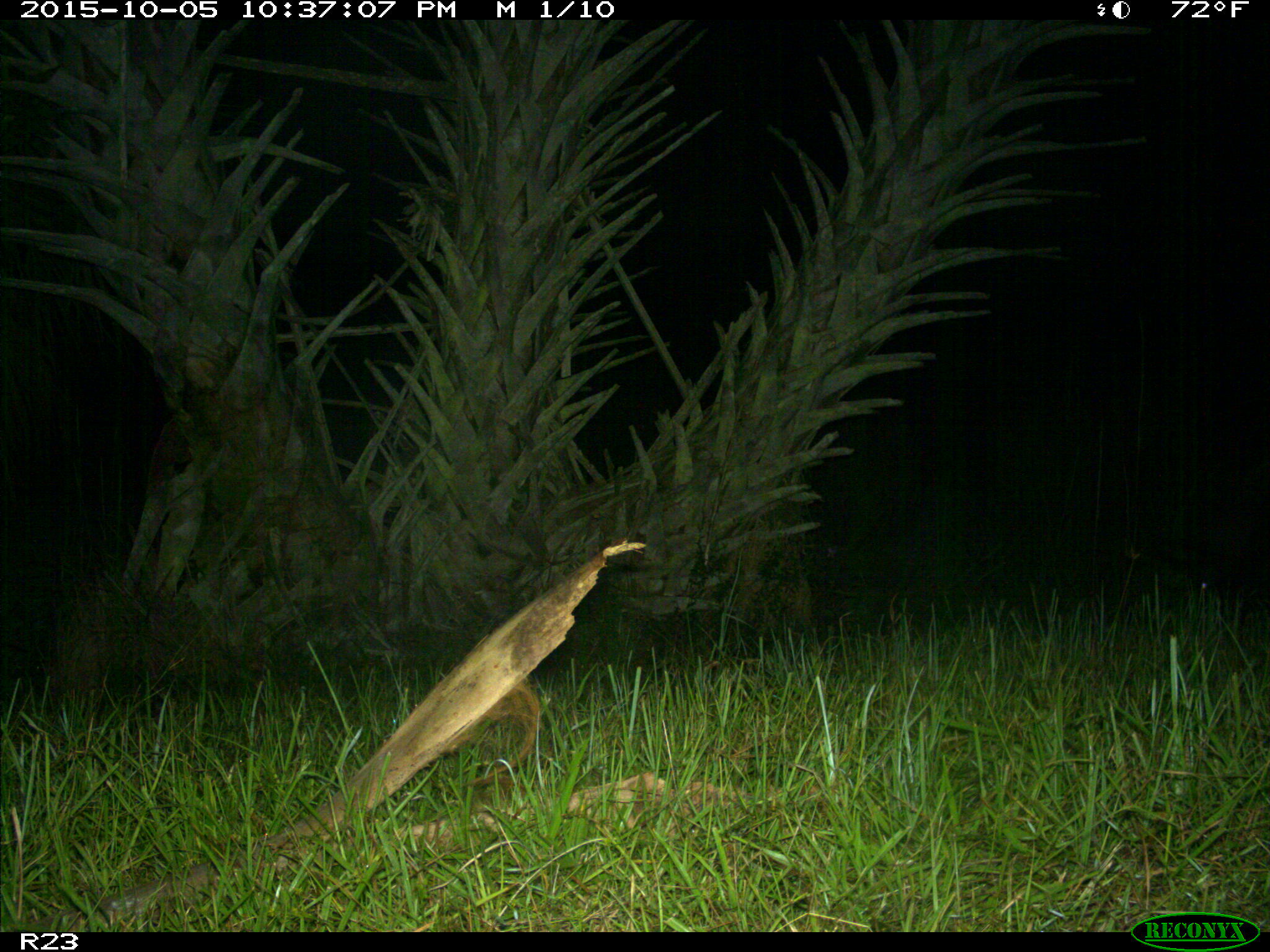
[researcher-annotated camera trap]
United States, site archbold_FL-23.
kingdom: Animalia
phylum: Chordata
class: Mammalia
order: Artiodactyla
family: Suidae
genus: Sus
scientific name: Sus scrofa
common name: wild boar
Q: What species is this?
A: Sus scrofa (wild boar).